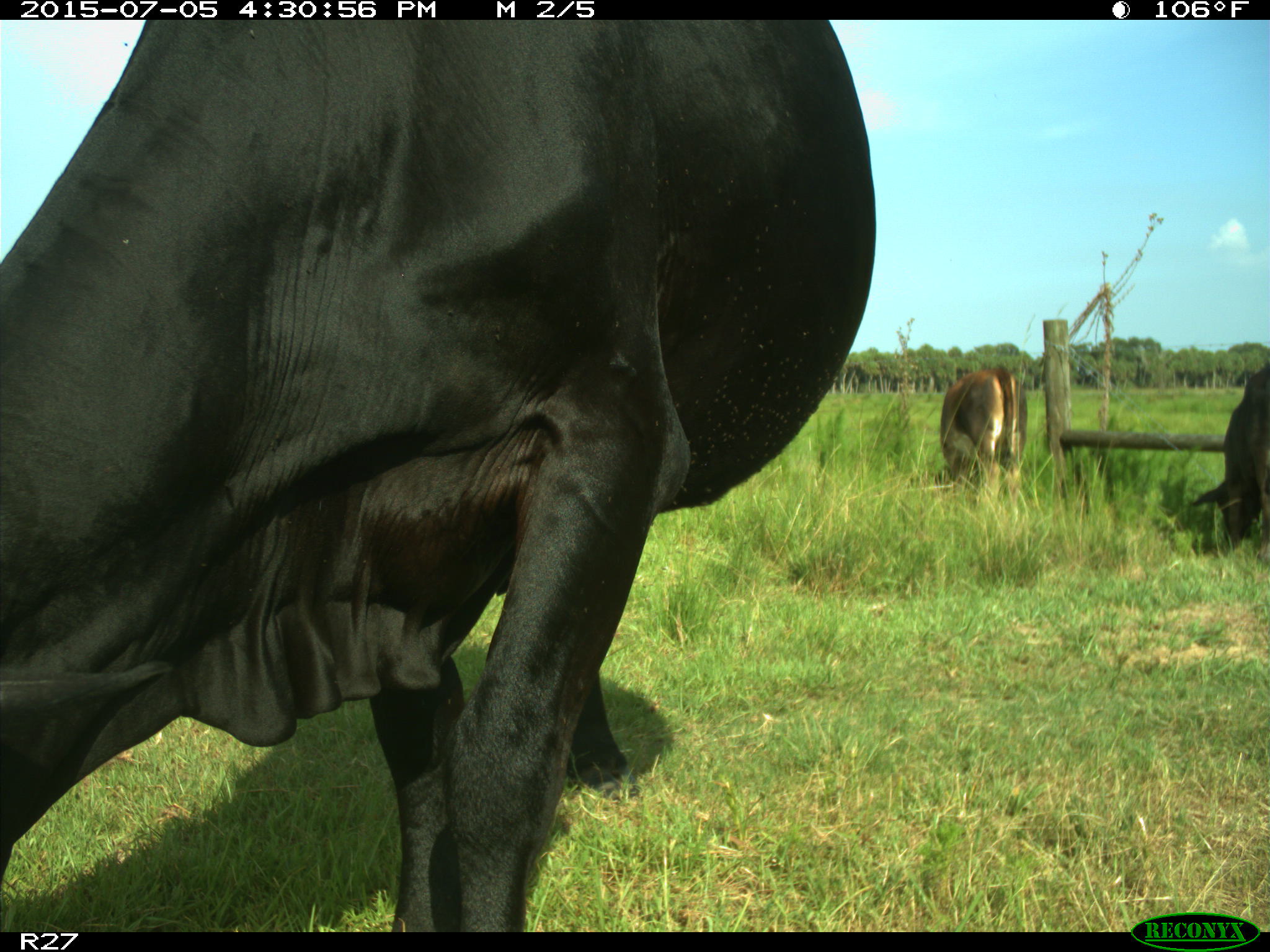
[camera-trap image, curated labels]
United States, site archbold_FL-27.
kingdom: Animalia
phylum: Chordata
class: Mammalia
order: Artiodactyla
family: Bovidae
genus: Bos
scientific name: Bos taurus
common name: domestic cow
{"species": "Bos taurus (domestic cow)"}